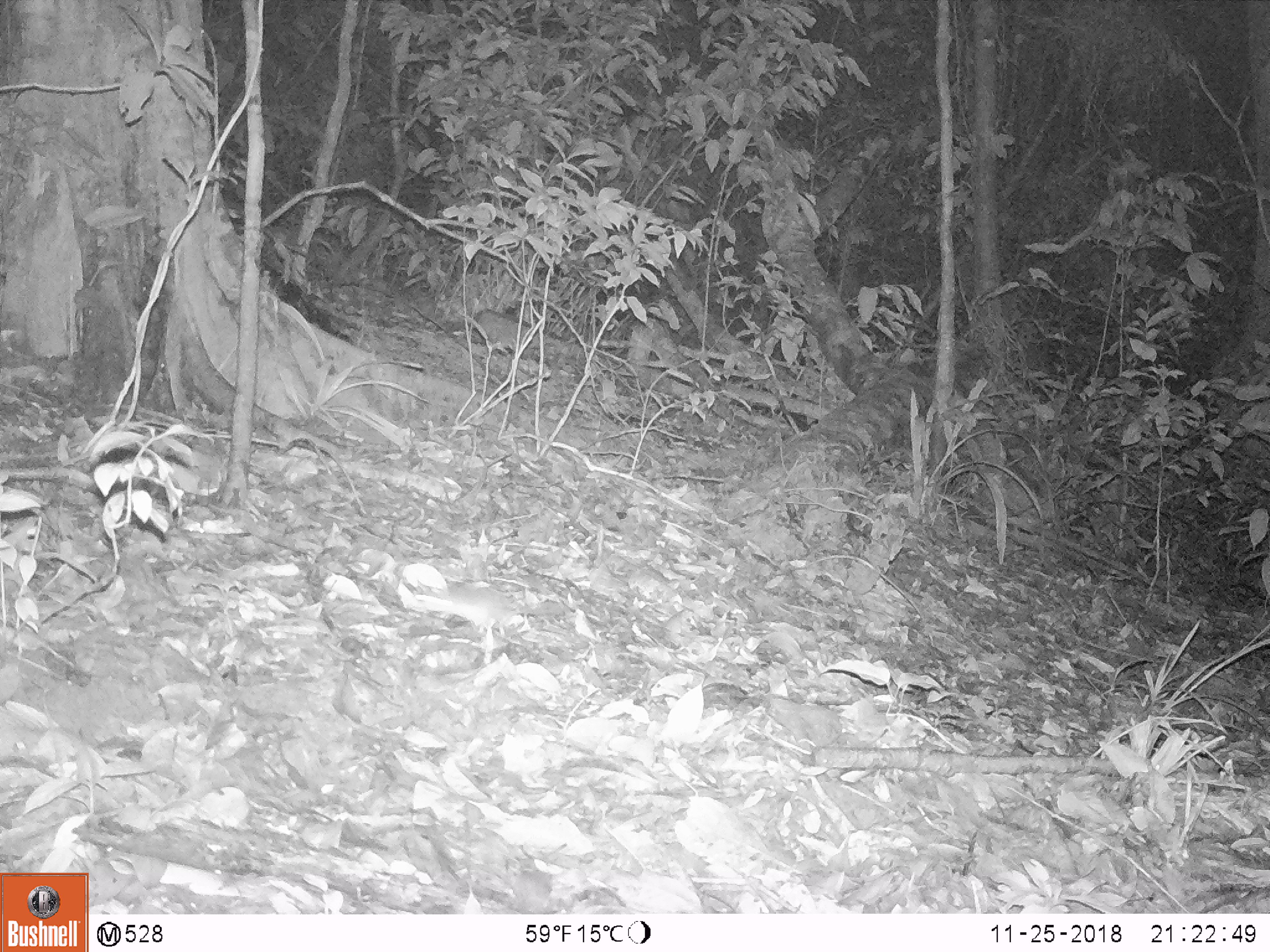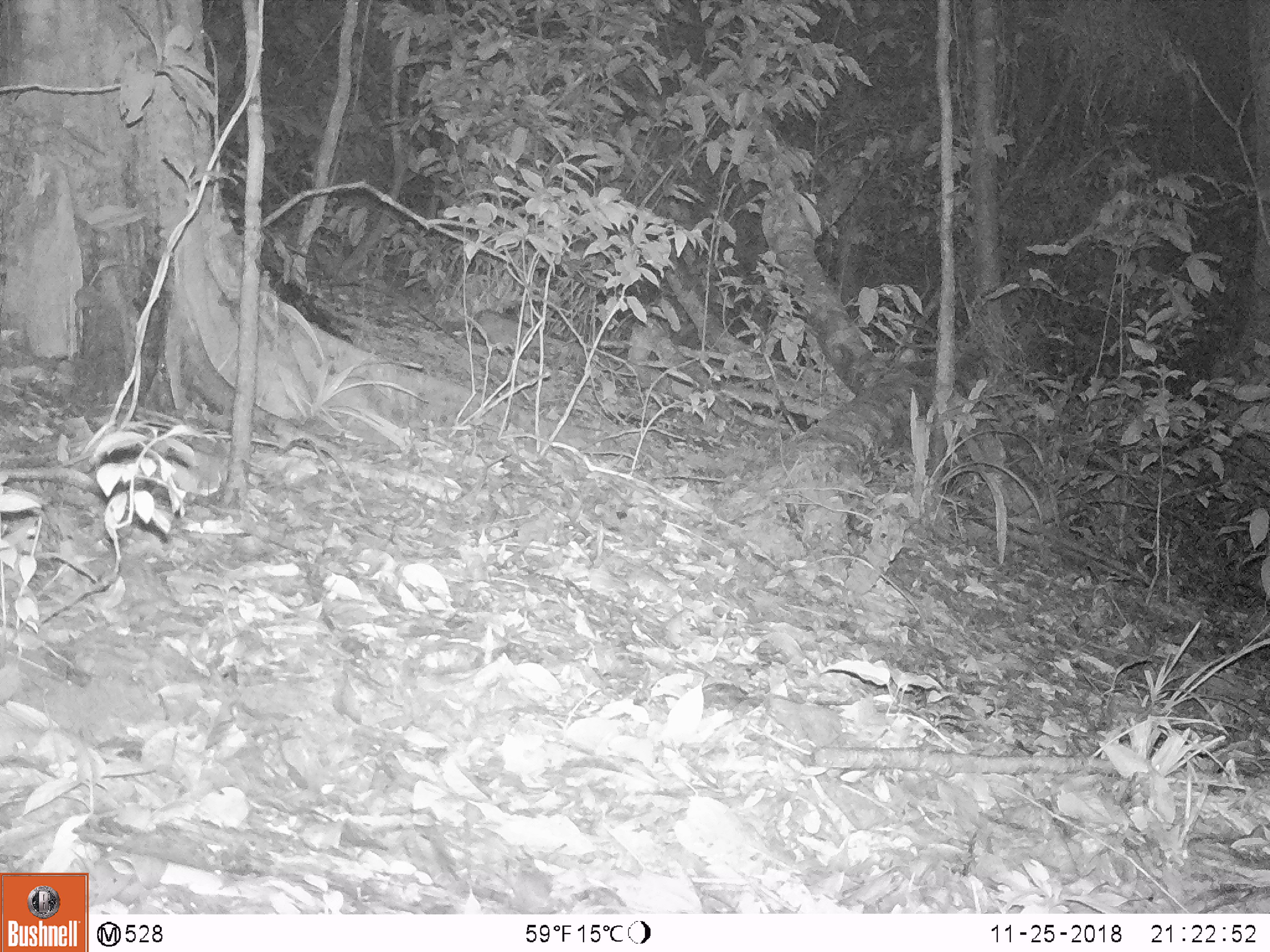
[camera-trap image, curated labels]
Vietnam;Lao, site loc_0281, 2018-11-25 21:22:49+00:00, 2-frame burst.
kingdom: Animalia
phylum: Chordata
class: Mammalia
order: Rodentia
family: Muridae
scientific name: Muridae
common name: old-world mice and rats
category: unidentified murid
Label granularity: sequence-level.